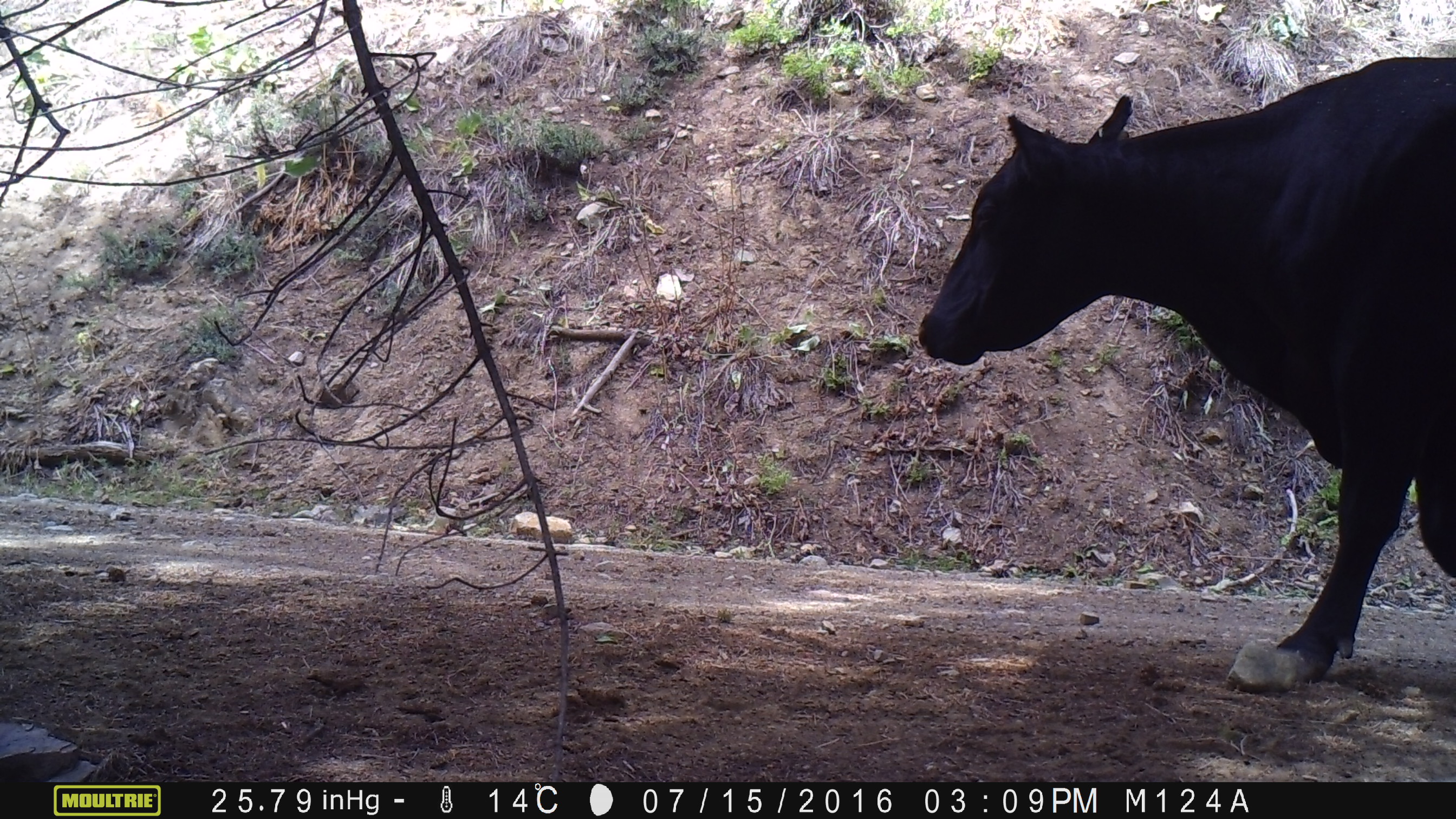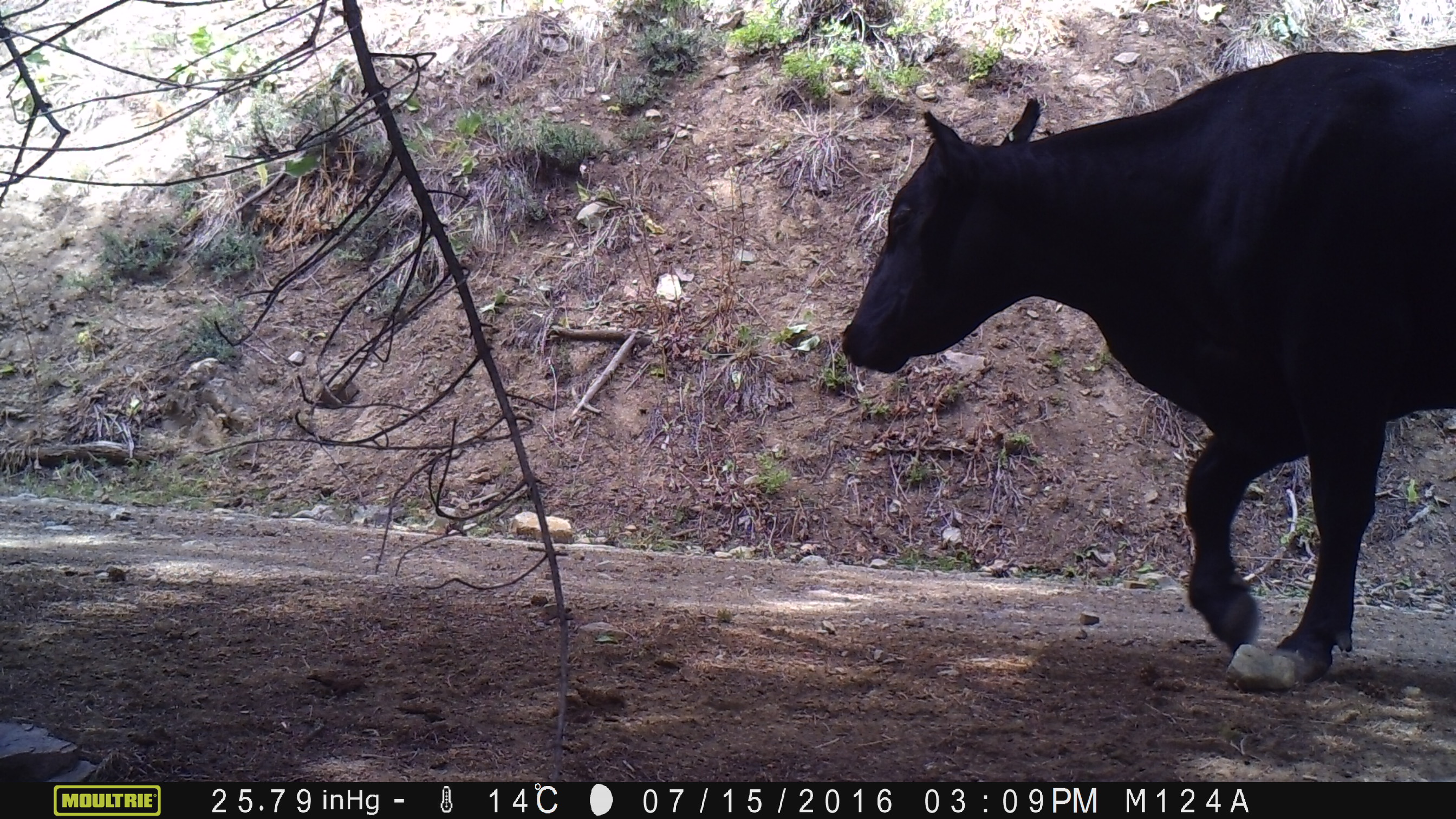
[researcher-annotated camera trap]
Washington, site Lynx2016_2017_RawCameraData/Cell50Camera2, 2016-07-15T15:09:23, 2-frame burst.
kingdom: Animalia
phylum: Chordata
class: Mammalia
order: Artiodactyla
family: Bovidae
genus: Bos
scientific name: Bos taurus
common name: domestic cattle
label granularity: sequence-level